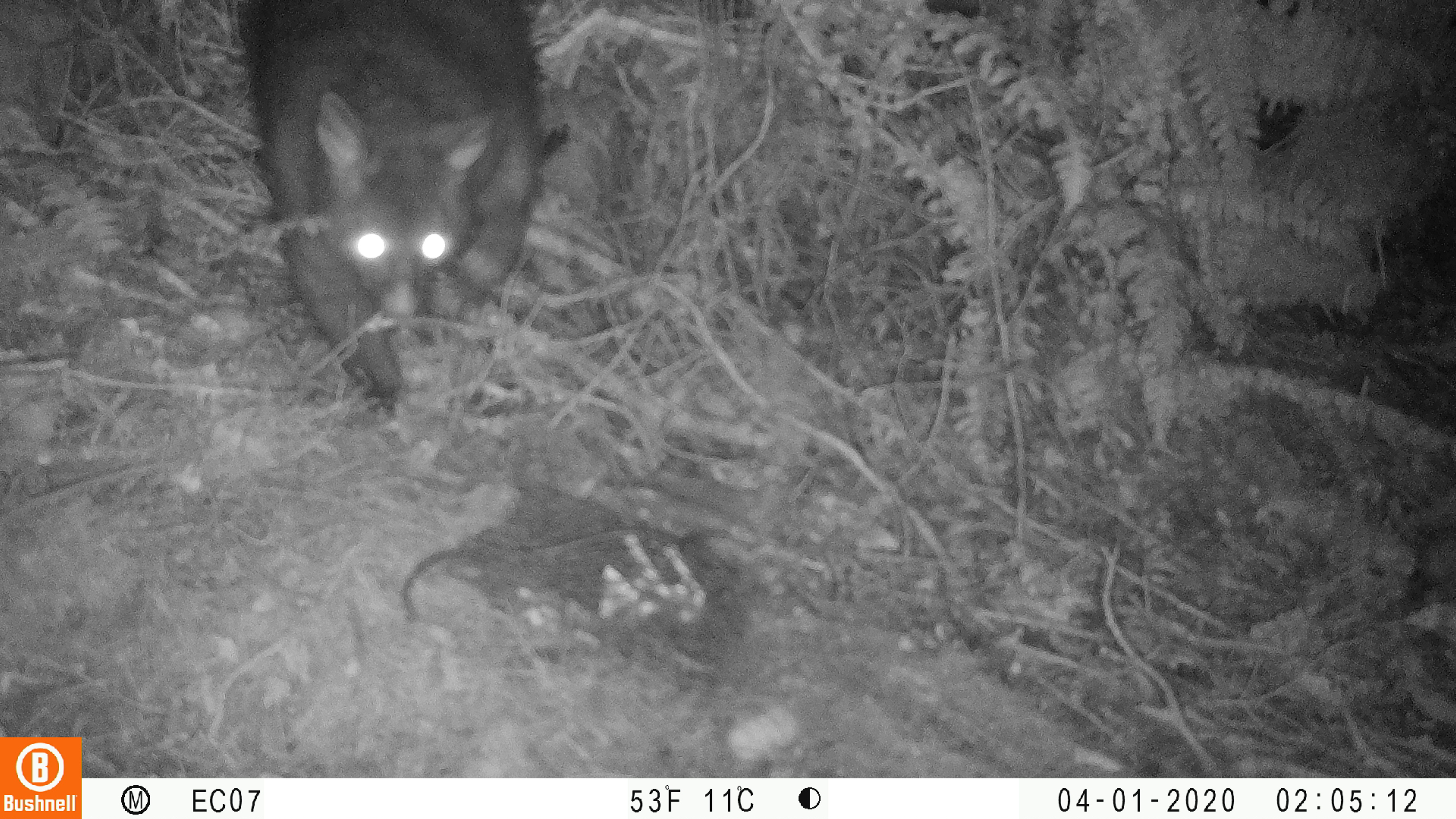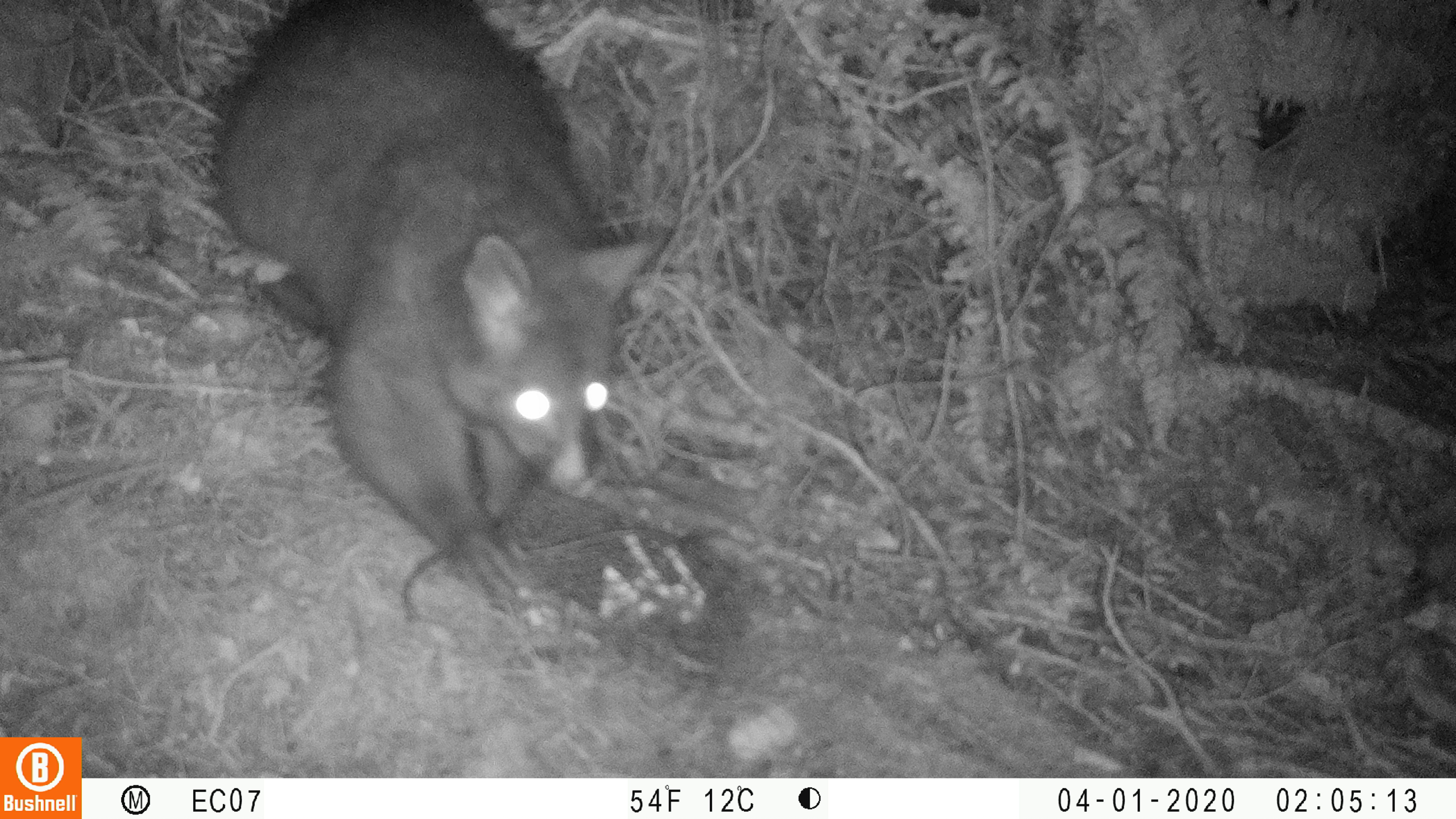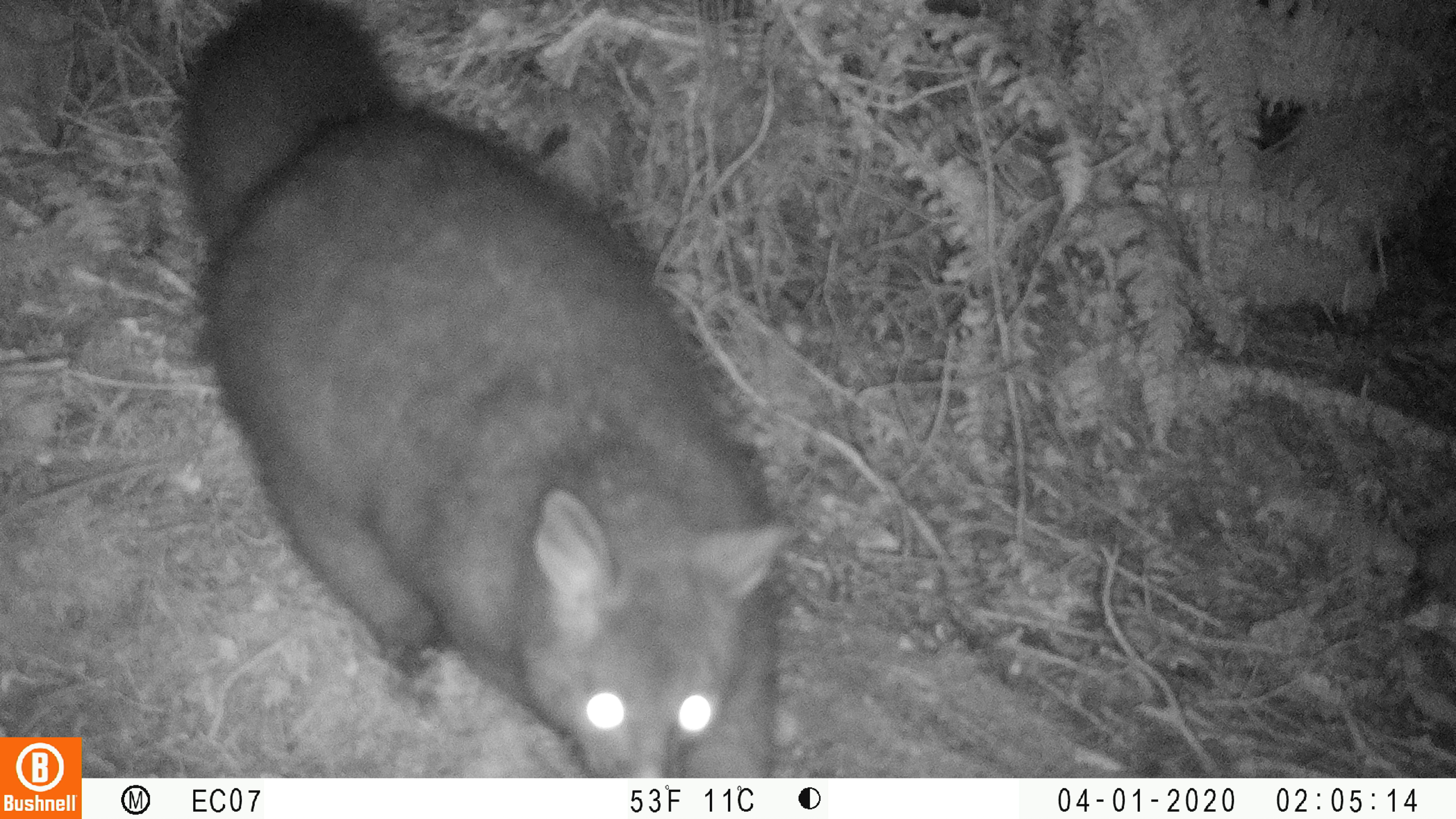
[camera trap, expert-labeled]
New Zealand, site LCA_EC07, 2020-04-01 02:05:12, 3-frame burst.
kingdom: Animalia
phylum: Chordata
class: Mammalia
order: Diprotodontia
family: Phalangeridae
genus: Trichosurus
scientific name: Trichosurus vulpecula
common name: common brushtail possum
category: possum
Possum (common brushtail possum) (Trichosurus vulpecula).